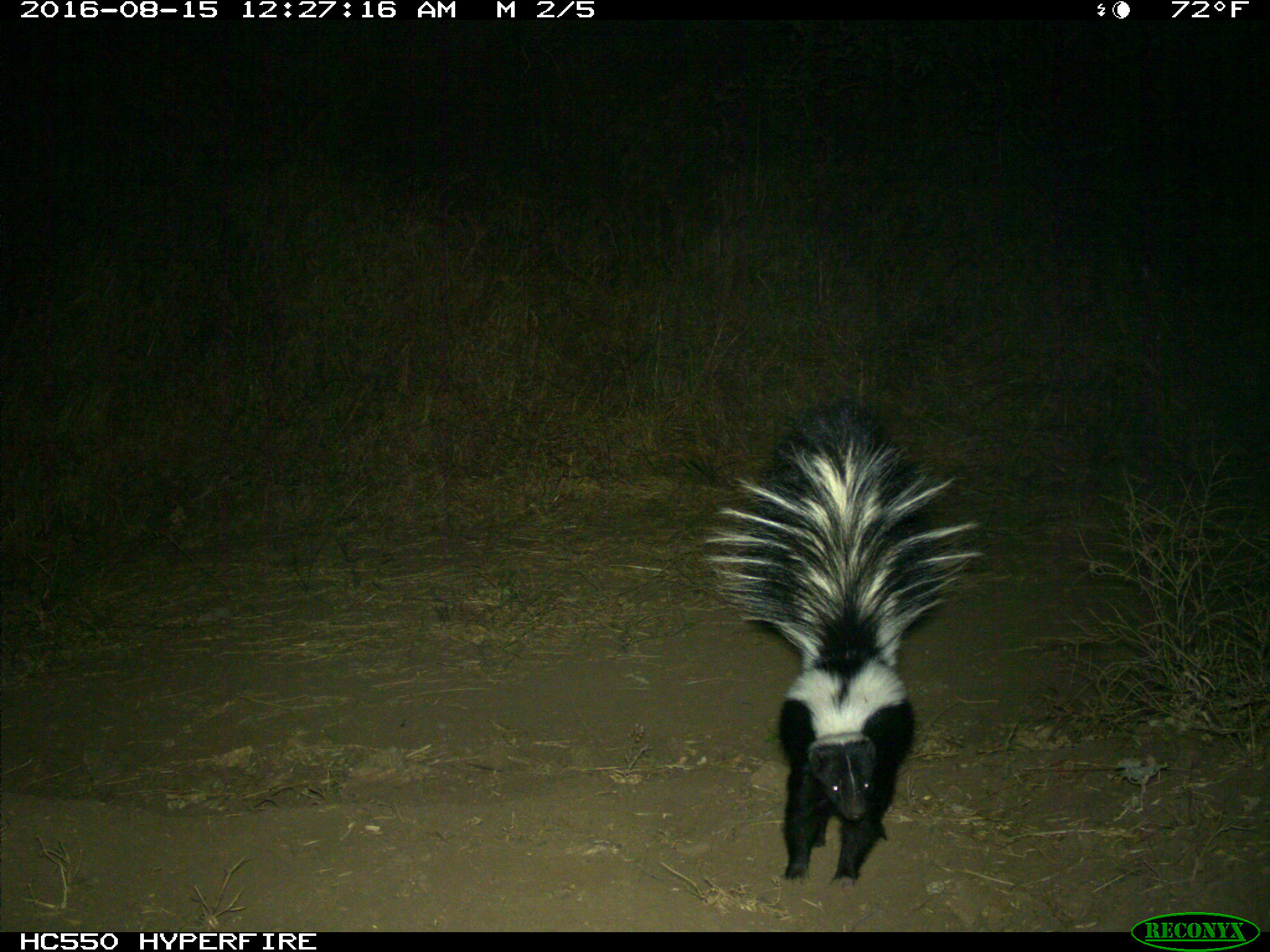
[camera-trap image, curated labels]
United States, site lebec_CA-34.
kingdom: Animalia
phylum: Chordata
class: Mammalia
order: Carnivora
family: Mephitidae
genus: Mephitis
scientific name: Mephitis mephitis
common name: striped skunk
Mephitis mephitis (striped skunk).